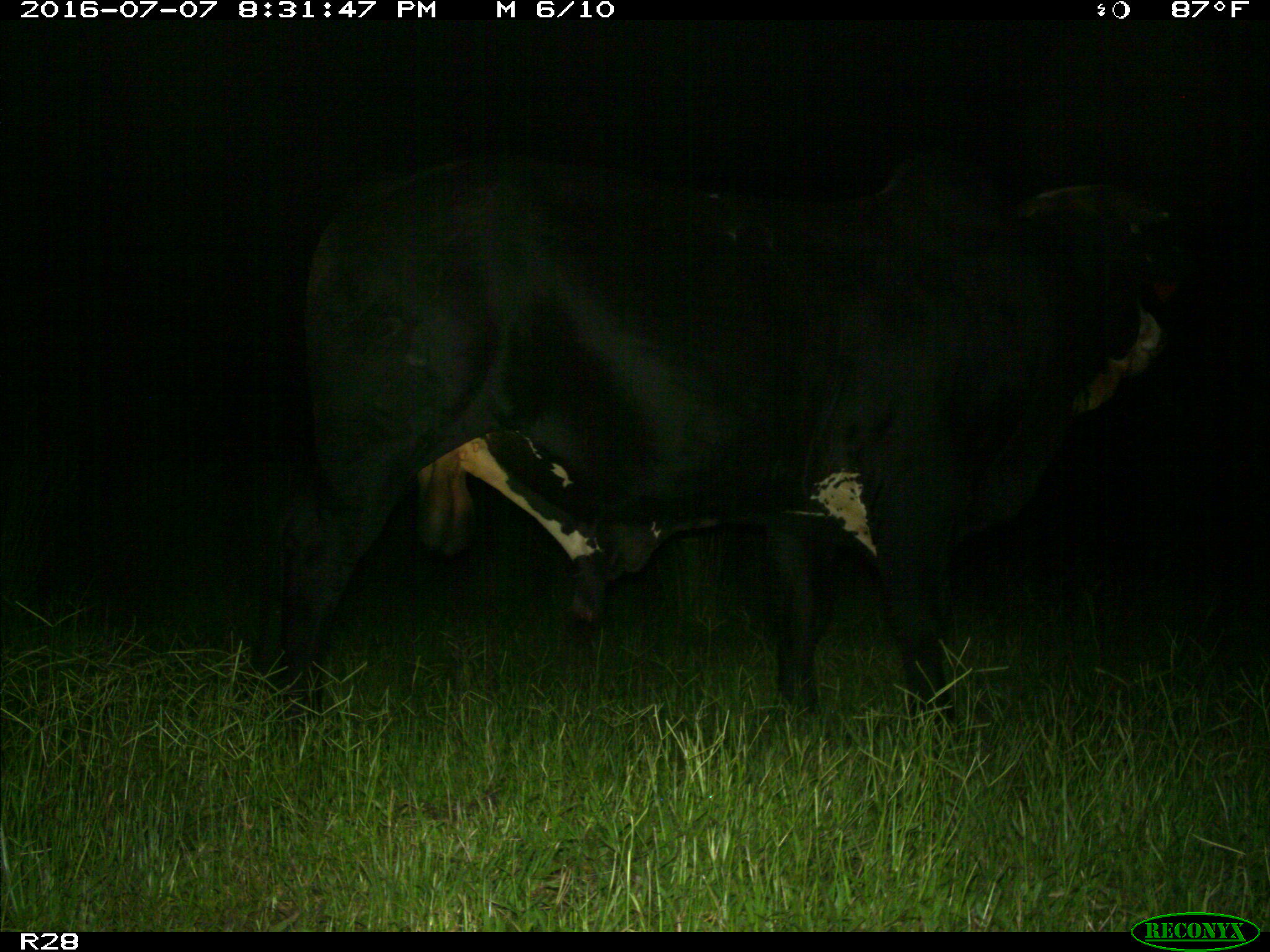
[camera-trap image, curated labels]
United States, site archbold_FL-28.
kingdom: Animalia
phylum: Chordata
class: Mammalia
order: Artiodactyla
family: Bovidae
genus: Bos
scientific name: Bos taurus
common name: domestic cow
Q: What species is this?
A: Bos taurus (domestic cow).